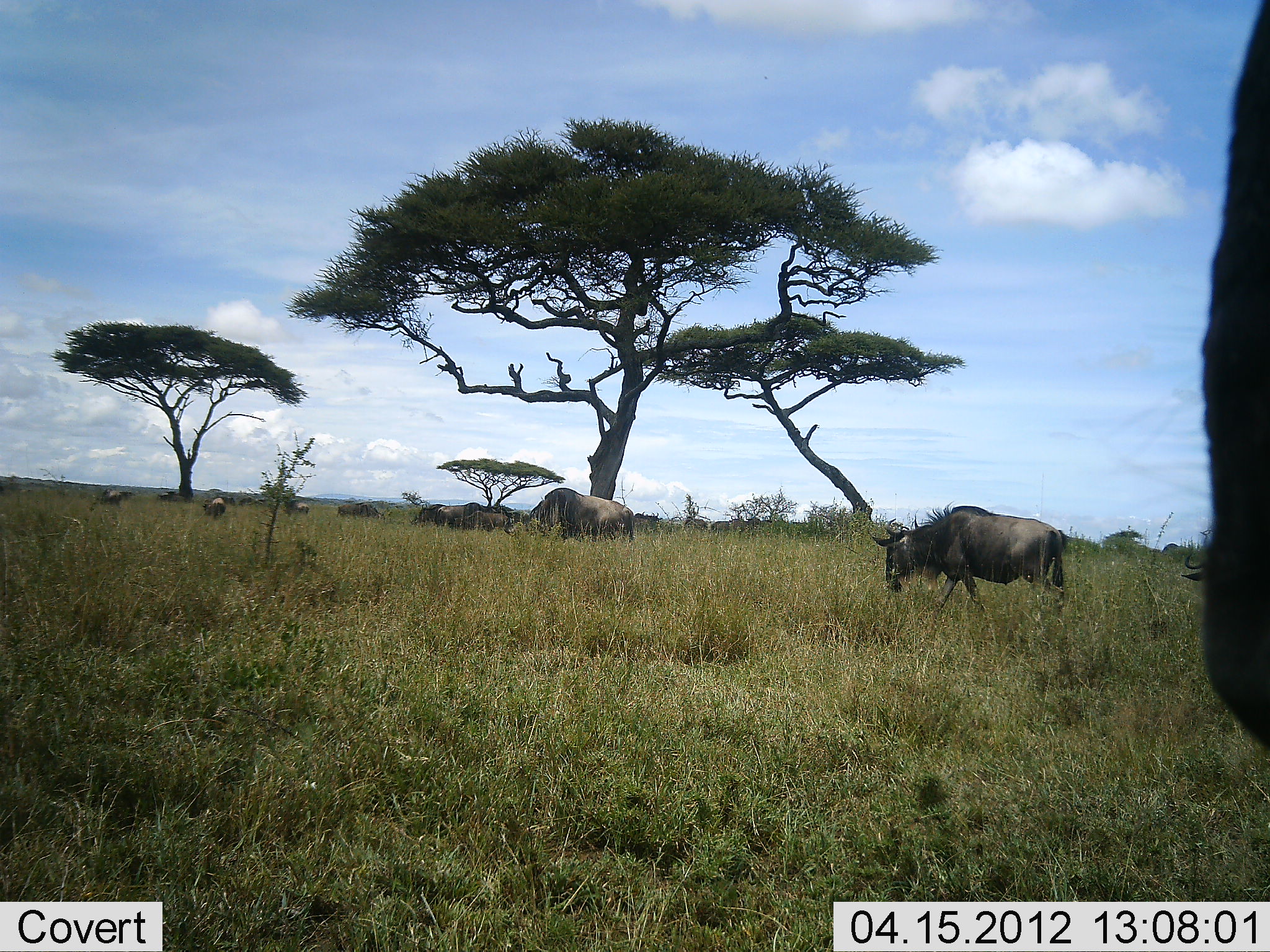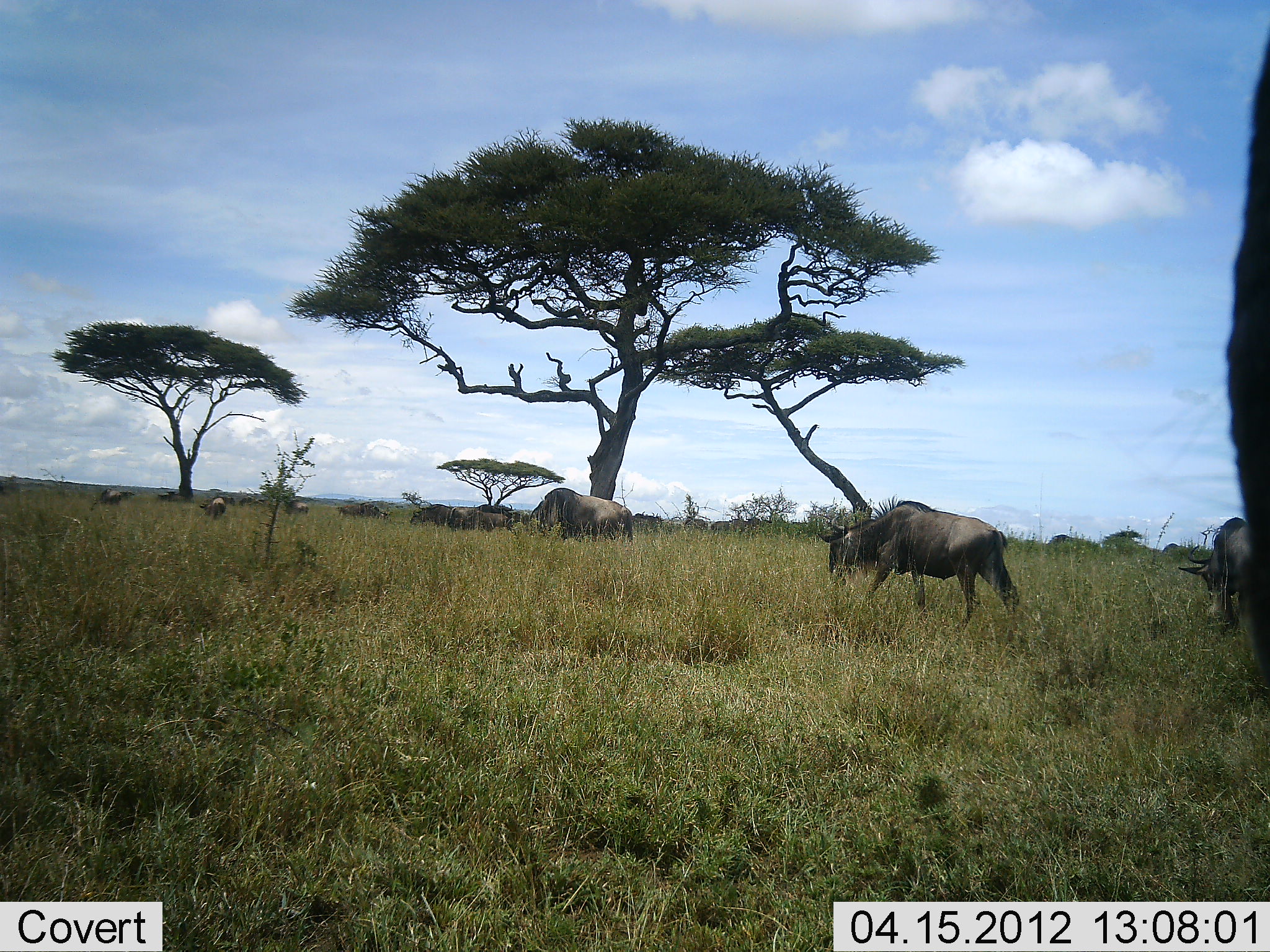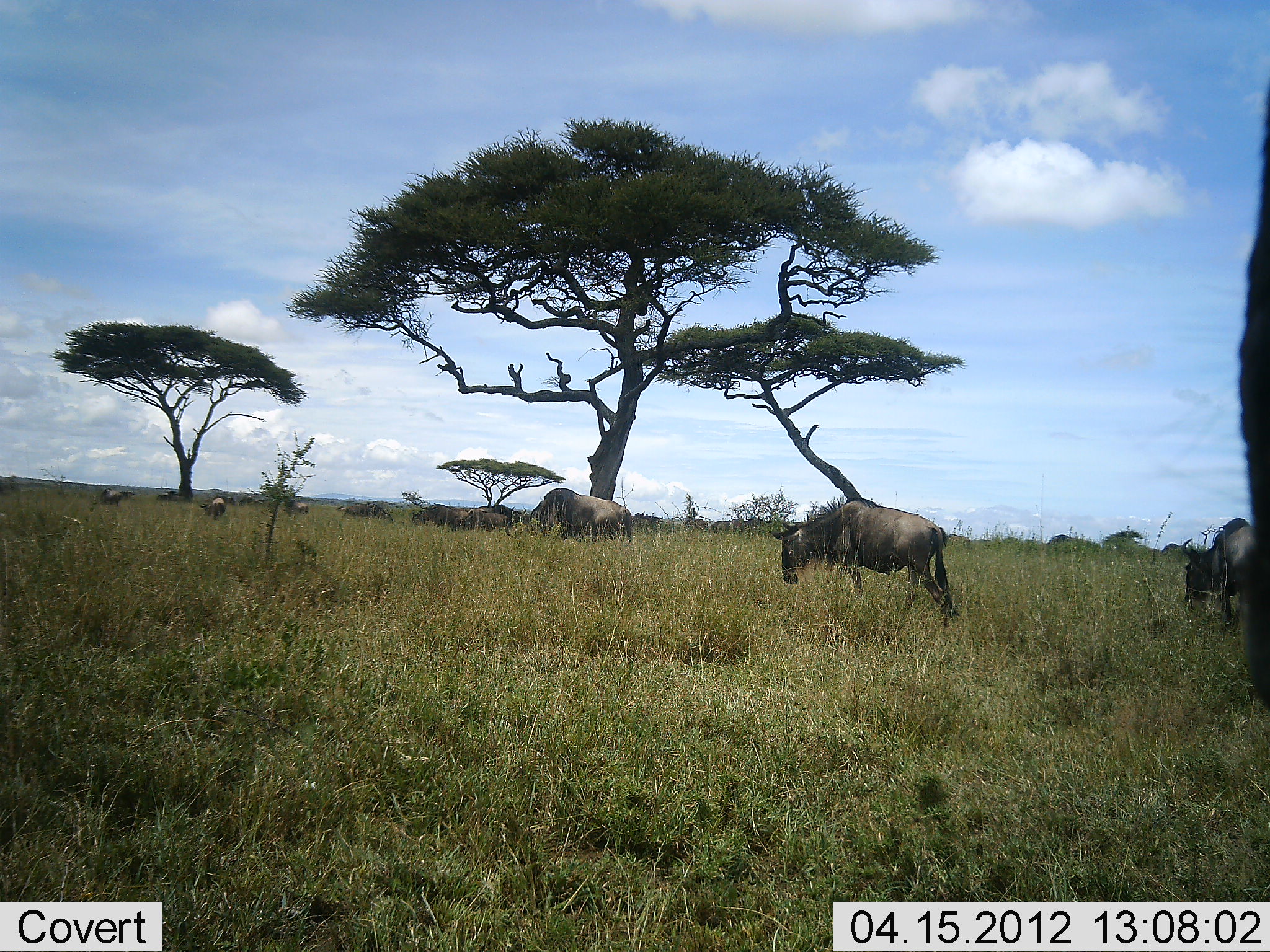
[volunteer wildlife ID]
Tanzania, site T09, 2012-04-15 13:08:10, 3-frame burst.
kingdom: Animalia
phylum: Chordata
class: Mammalia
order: Artiodactyla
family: Bovidae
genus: Connochaetes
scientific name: Connochaetes taurinus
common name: blue wildebeest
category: wildebeest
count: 11-50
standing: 46%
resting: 0%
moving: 58%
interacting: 0%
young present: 0%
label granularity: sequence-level